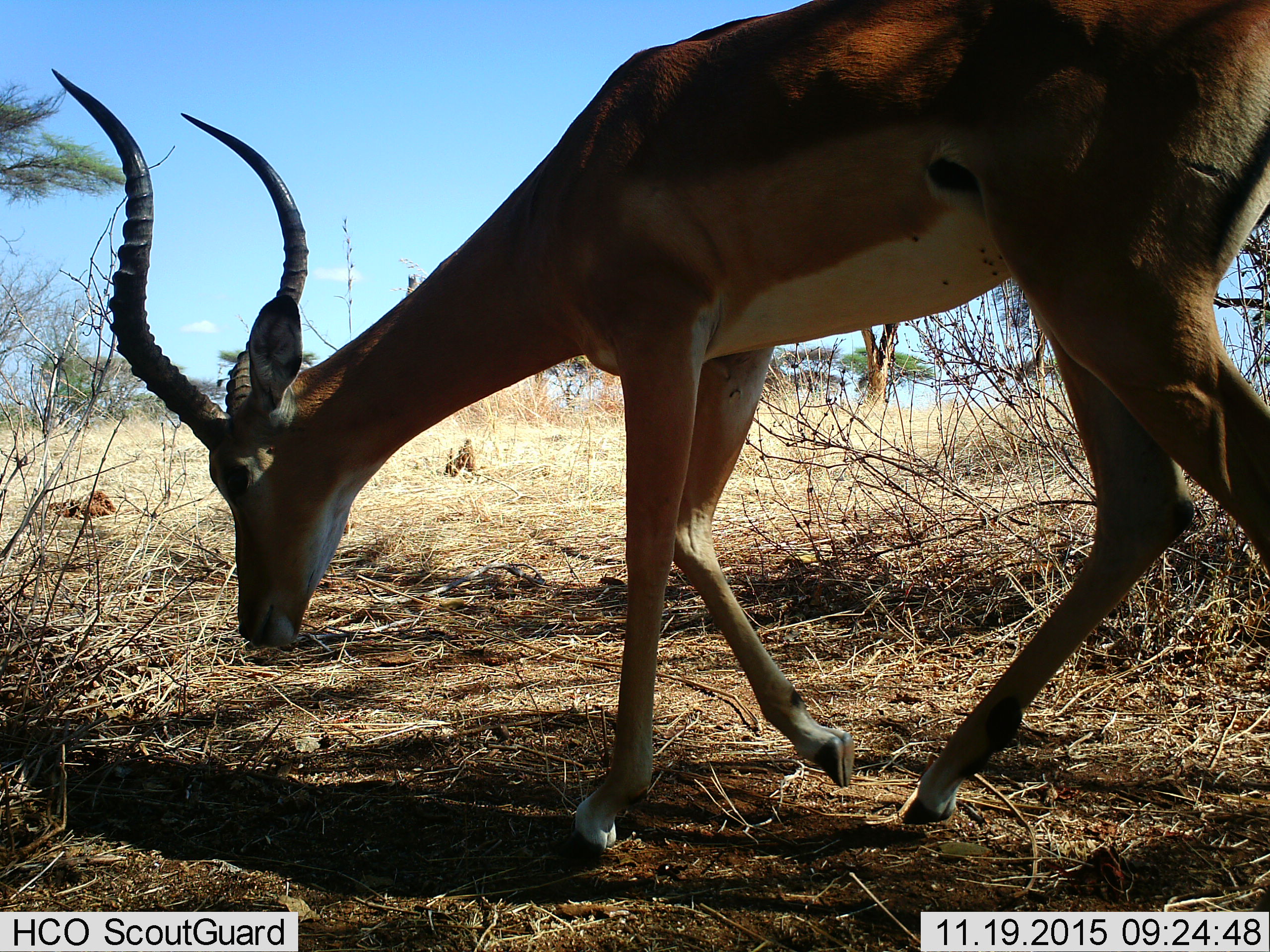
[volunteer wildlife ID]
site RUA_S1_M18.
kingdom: Animalia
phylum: Chordata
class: Mammalia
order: Artiodactyla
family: Bovidae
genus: Aepyceros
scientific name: Aepyceros melampus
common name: impala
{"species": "impala (Aepyceros melampus)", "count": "1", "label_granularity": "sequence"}